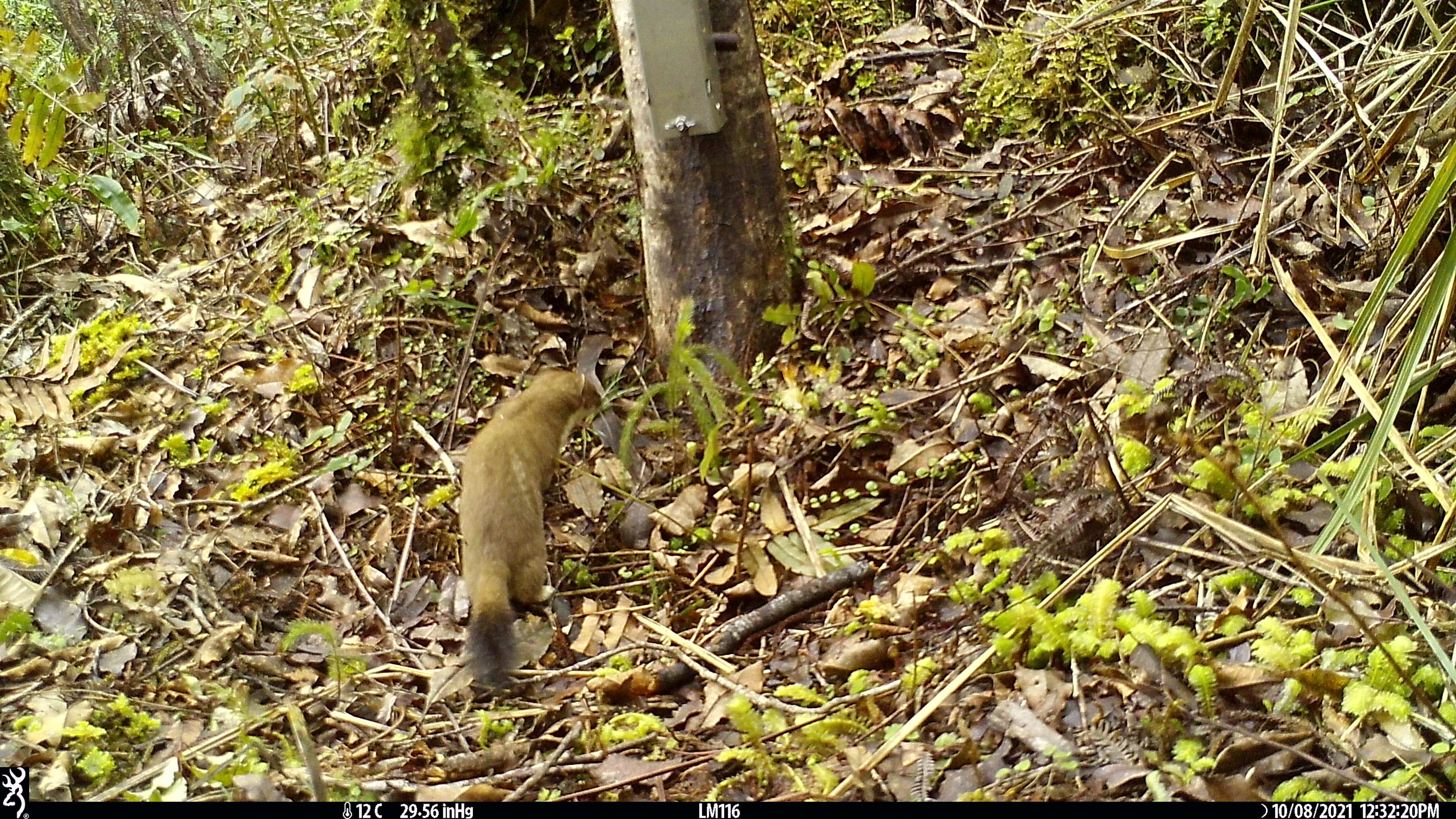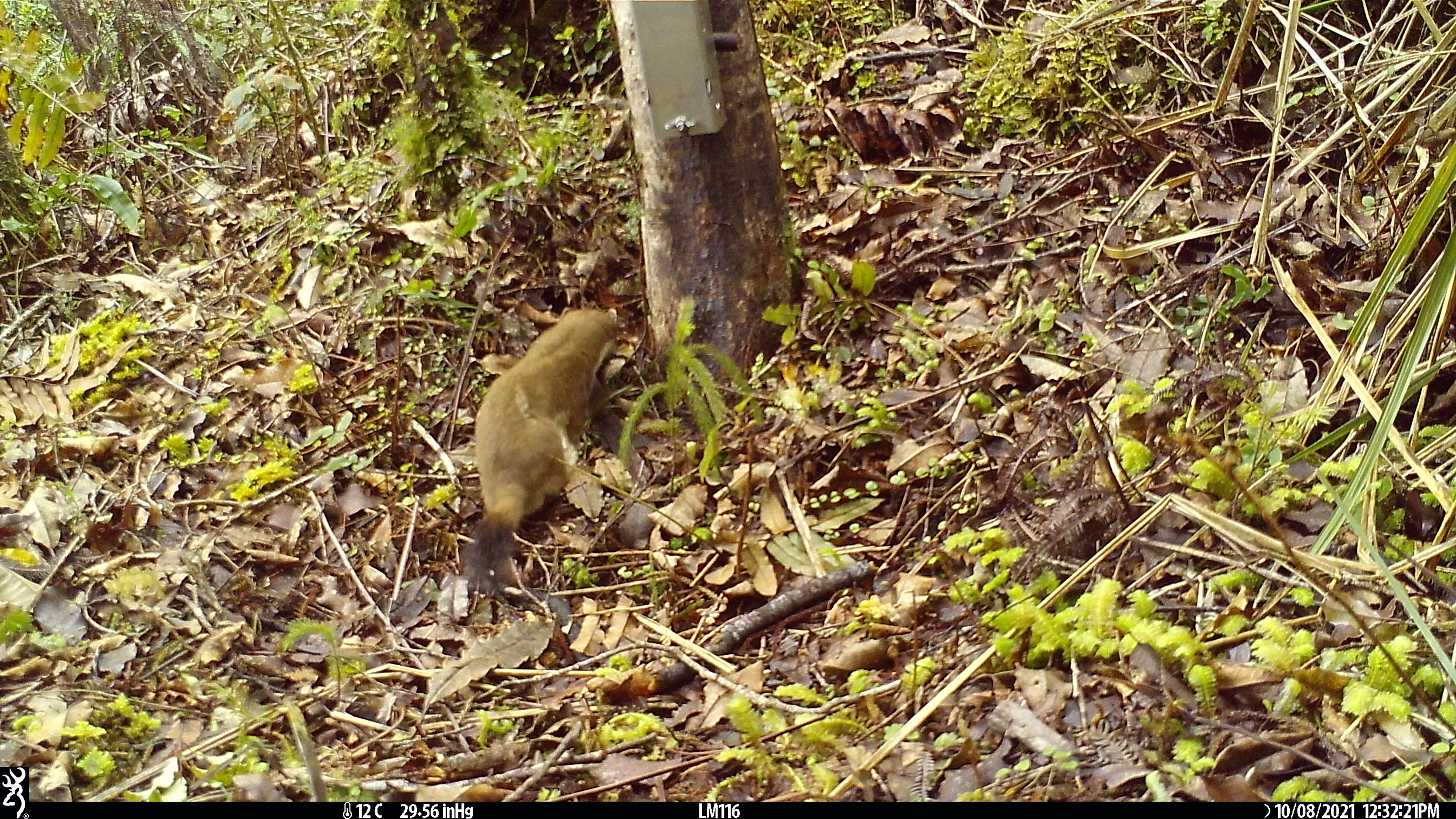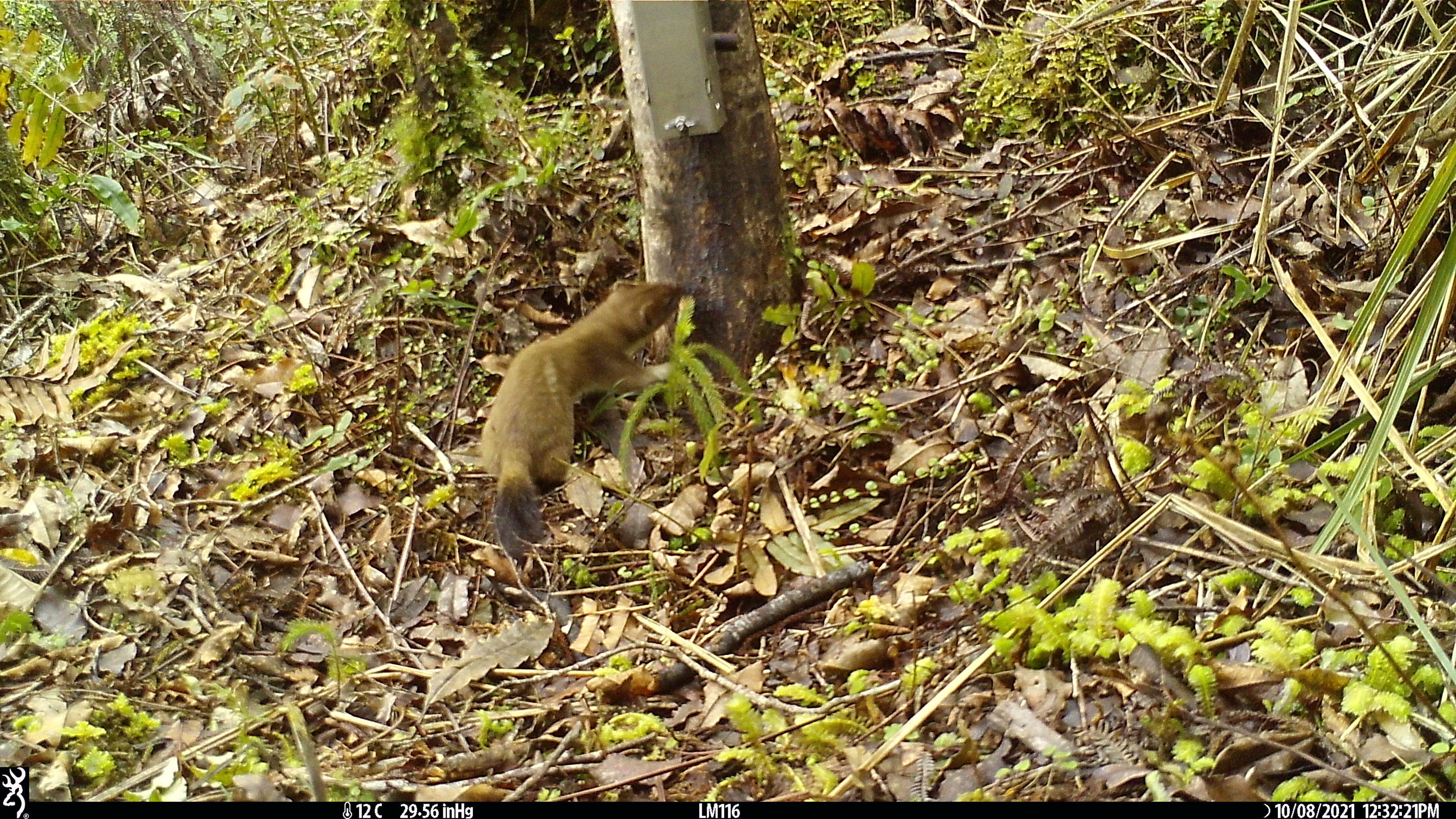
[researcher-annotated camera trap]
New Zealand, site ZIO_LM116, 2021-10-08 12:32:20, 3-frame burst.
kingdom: Animalia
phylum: Chordata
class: Mammalia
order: Carnivora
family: Mustelidae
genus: Mustela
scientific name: Mustela erminea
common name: stoat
Stoat (Mustela erminea).